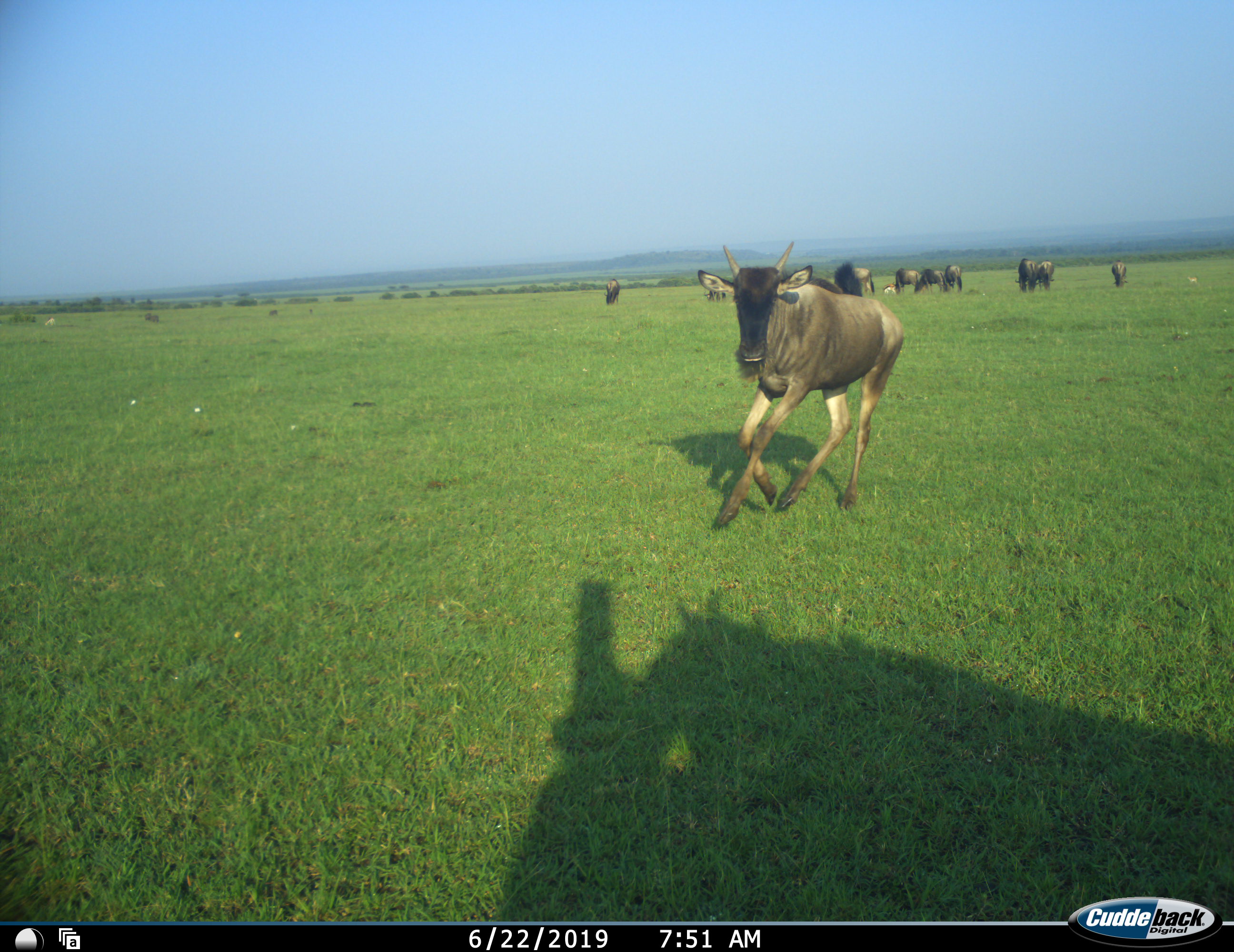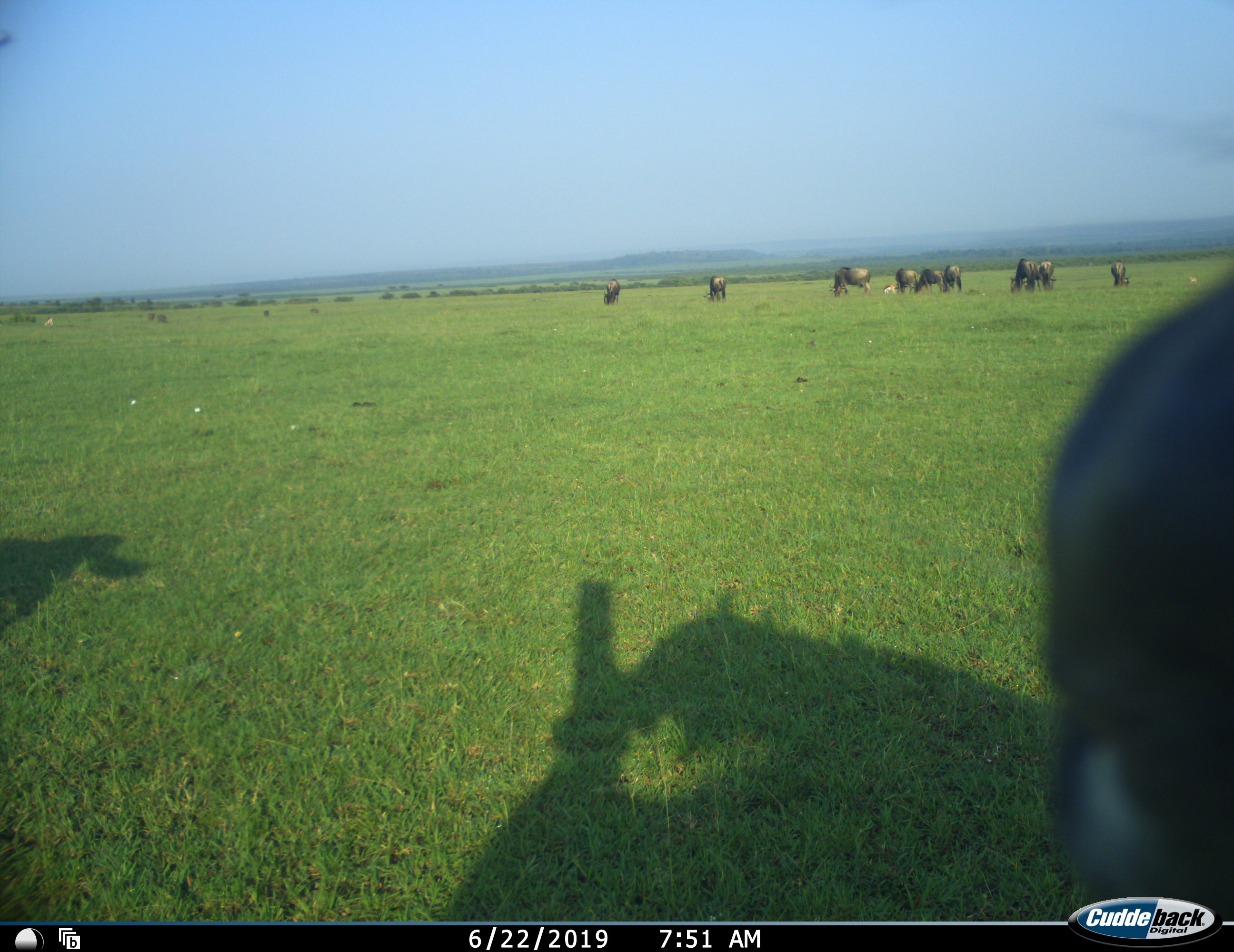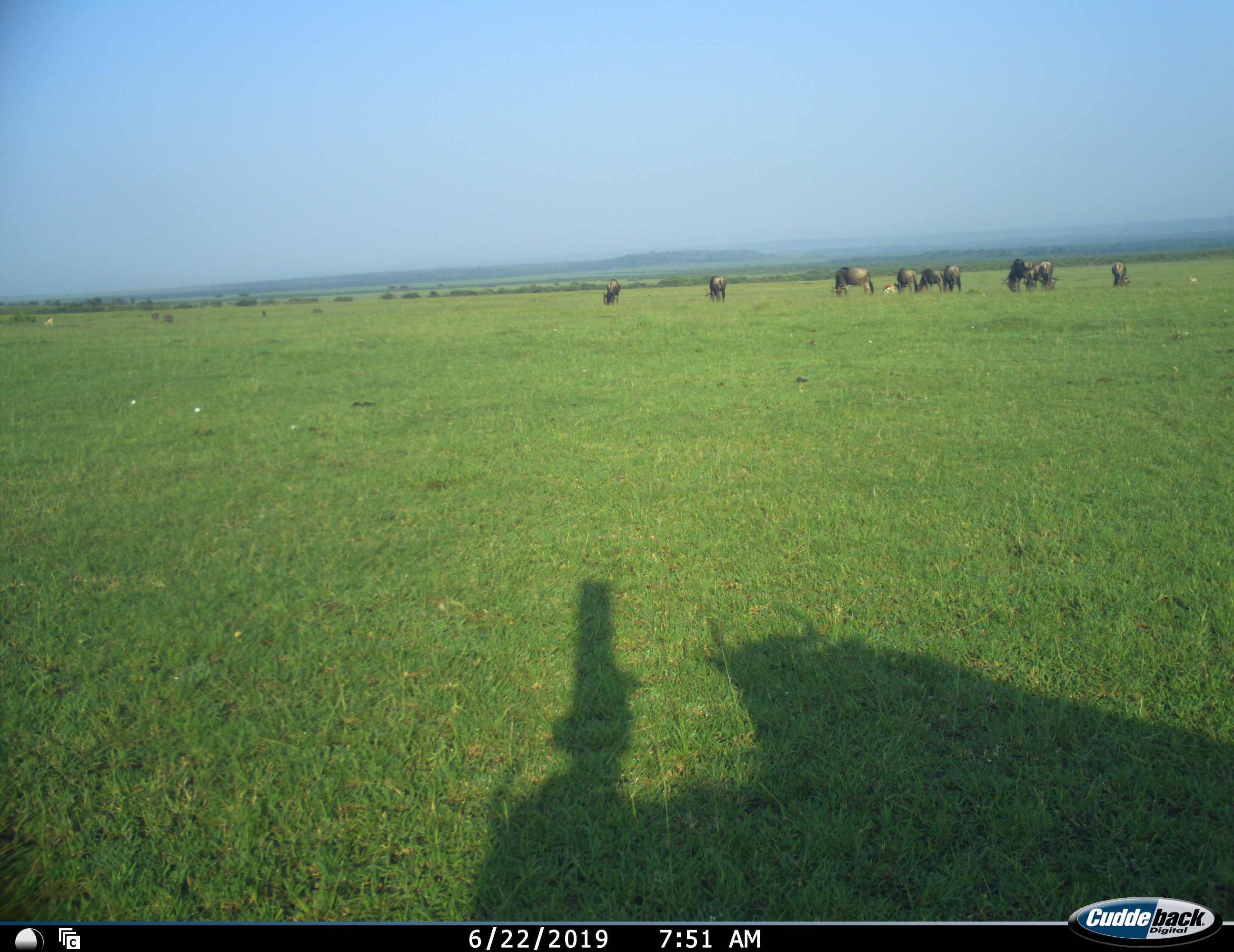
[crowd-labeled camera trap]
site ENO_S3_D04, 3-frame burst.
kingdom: Animalia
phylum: Chordata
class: Mammalia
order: Artiodactyla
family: Bovidae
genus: Connochaetes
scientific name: Connochaetes taurinus taurinus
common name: blue wildebeest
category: wildebeestblue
Wildebeestblue (blue wildebeest) (Connochaetes taurinus taurinus), count 11-50. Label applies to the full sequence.